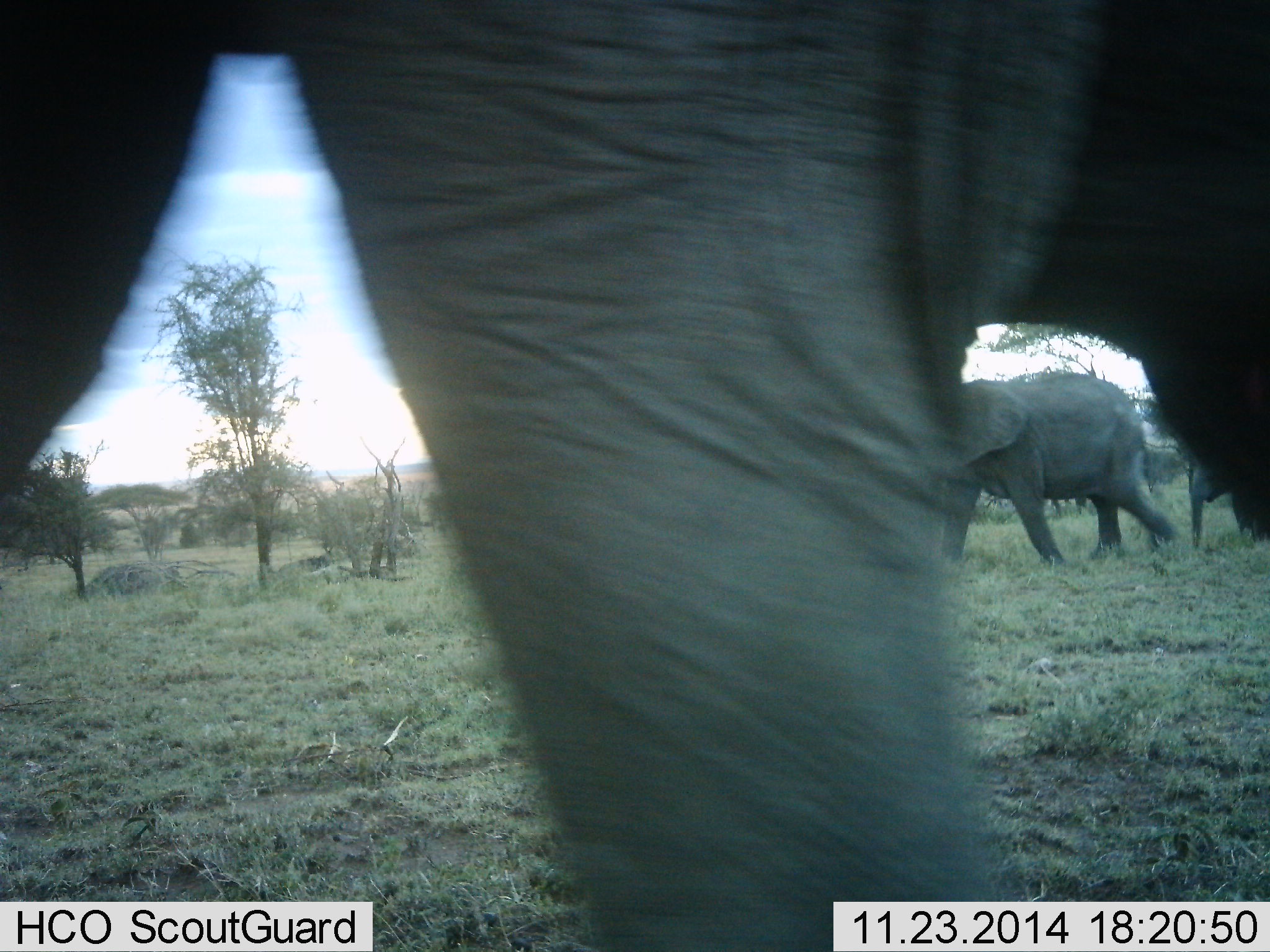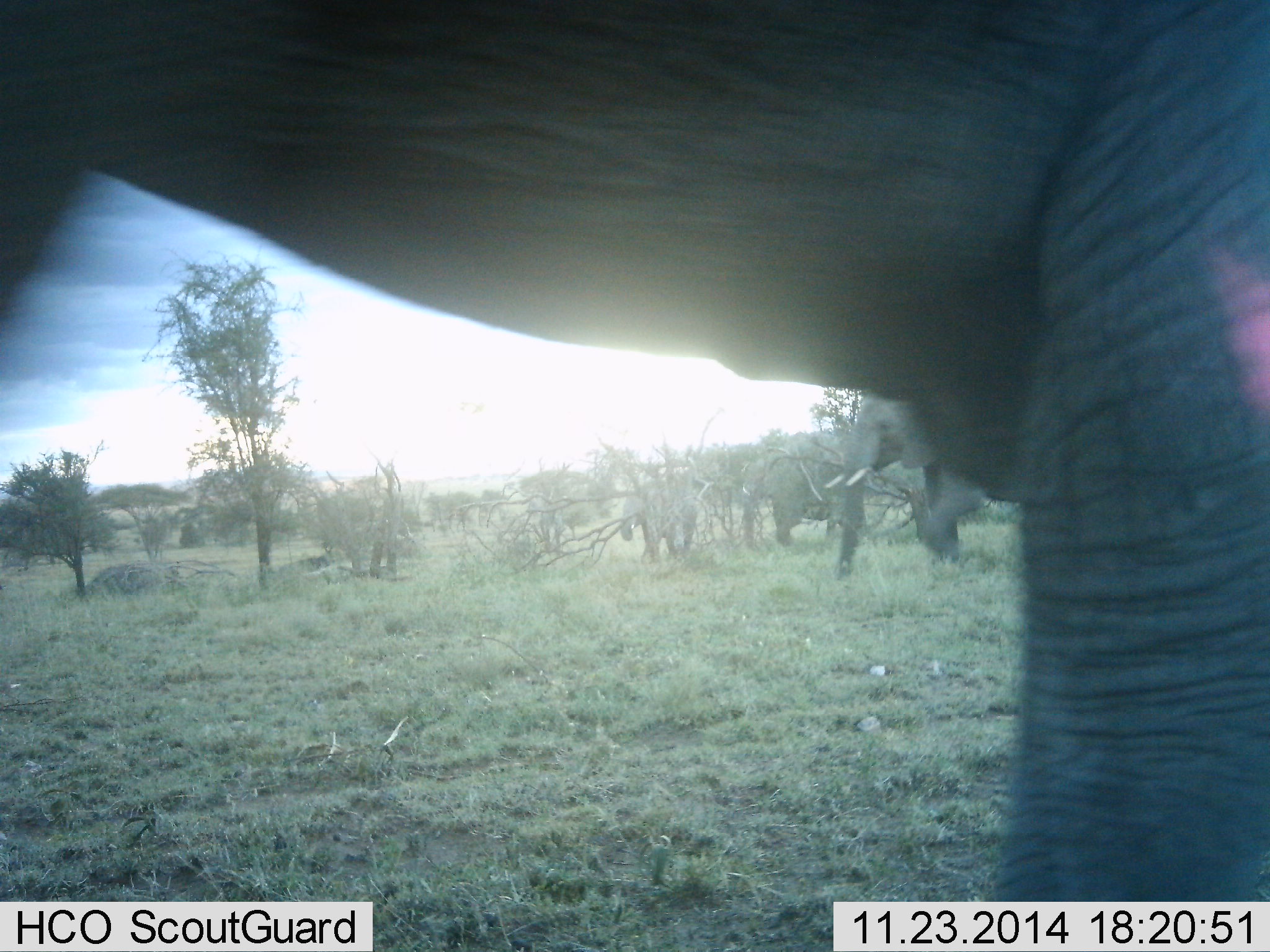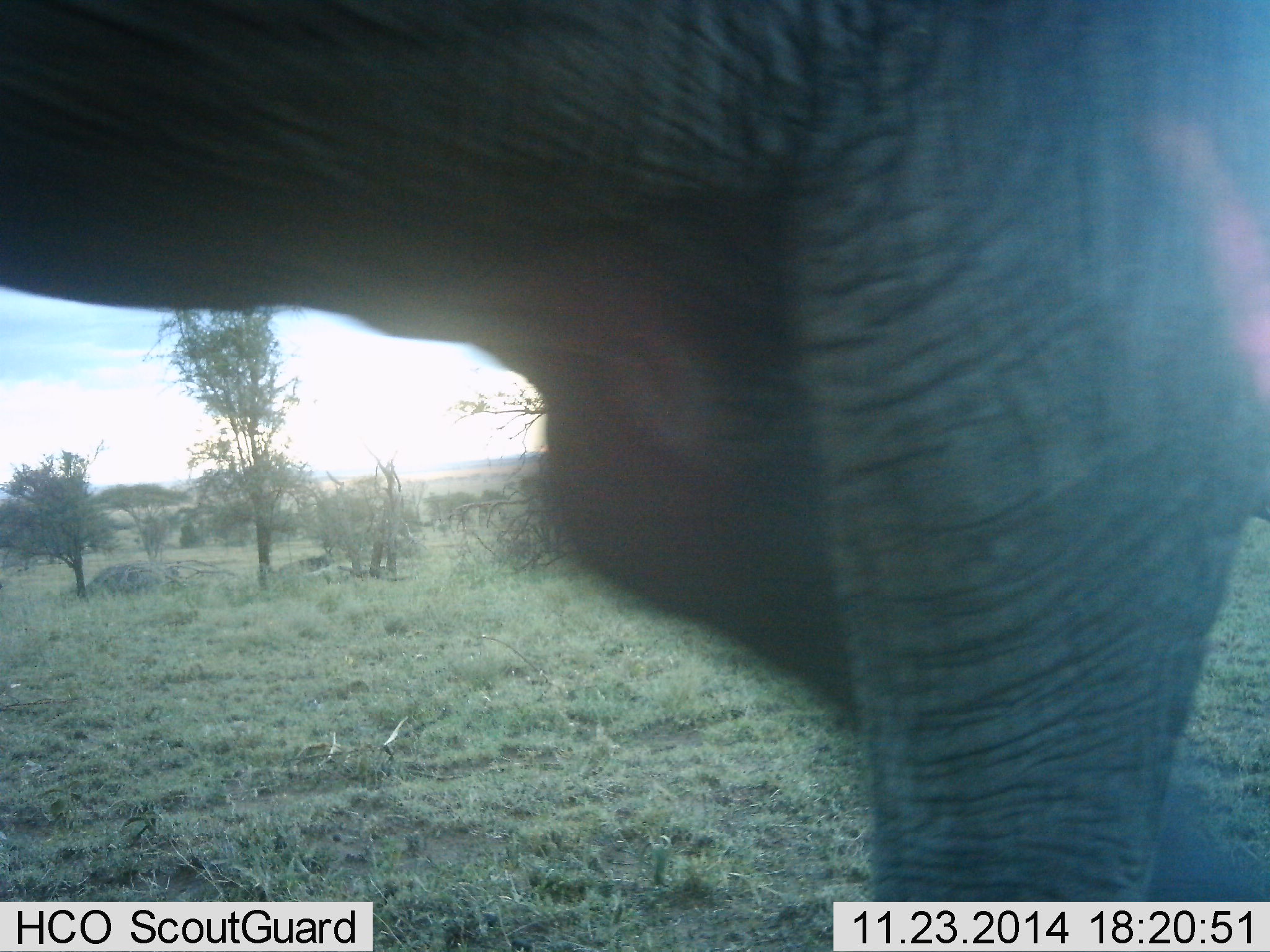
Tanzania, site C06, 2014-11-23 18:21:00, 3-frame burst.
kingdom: Animalia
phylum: Chordata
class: Mammalia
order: Proboscidea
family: Elephantidae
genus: Loxodonta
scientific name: Loxodonta africana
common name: african bush elephant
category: elephant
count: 4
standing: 30%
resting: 10%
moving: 90%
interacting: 0%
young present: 50%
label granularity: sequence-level